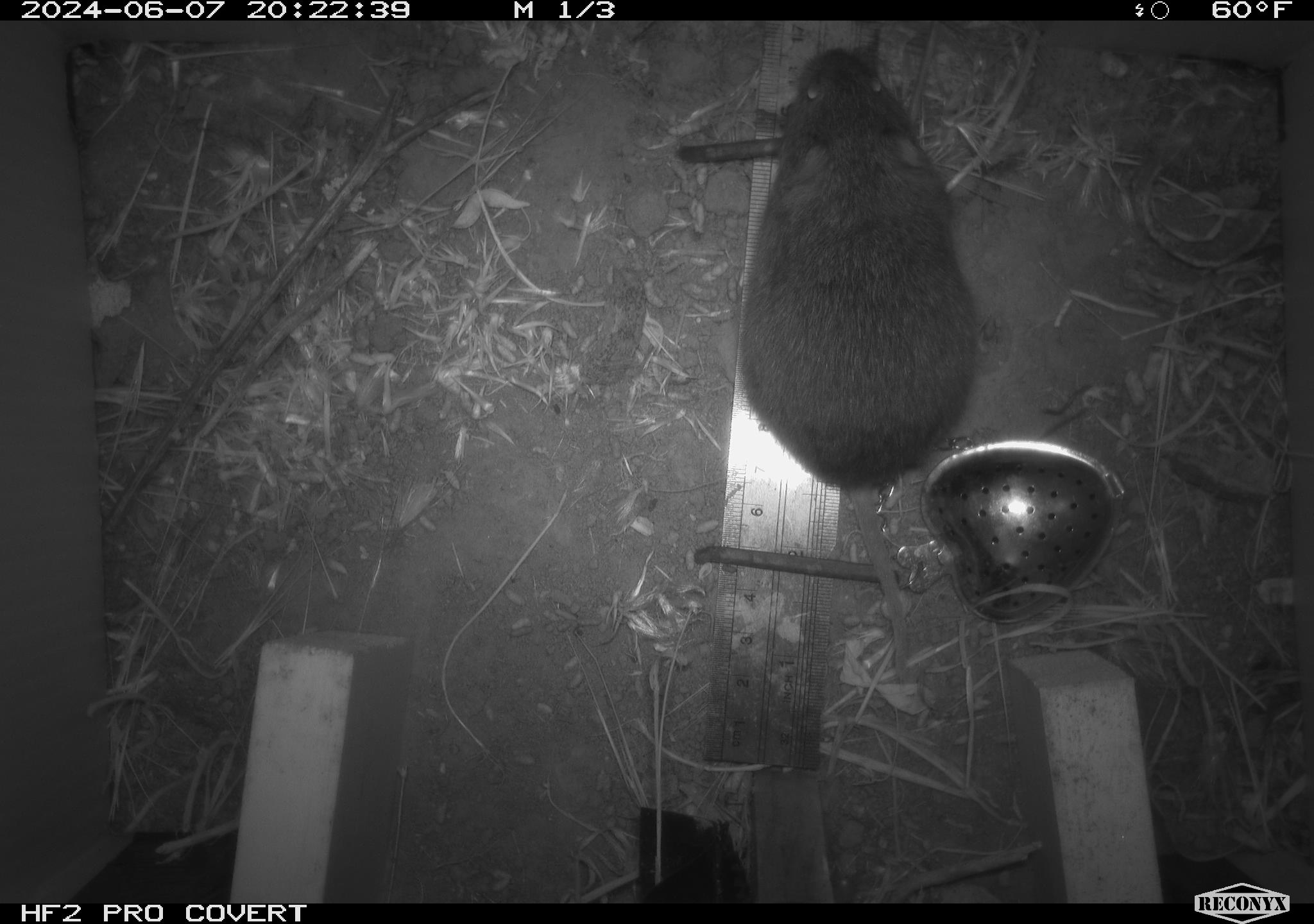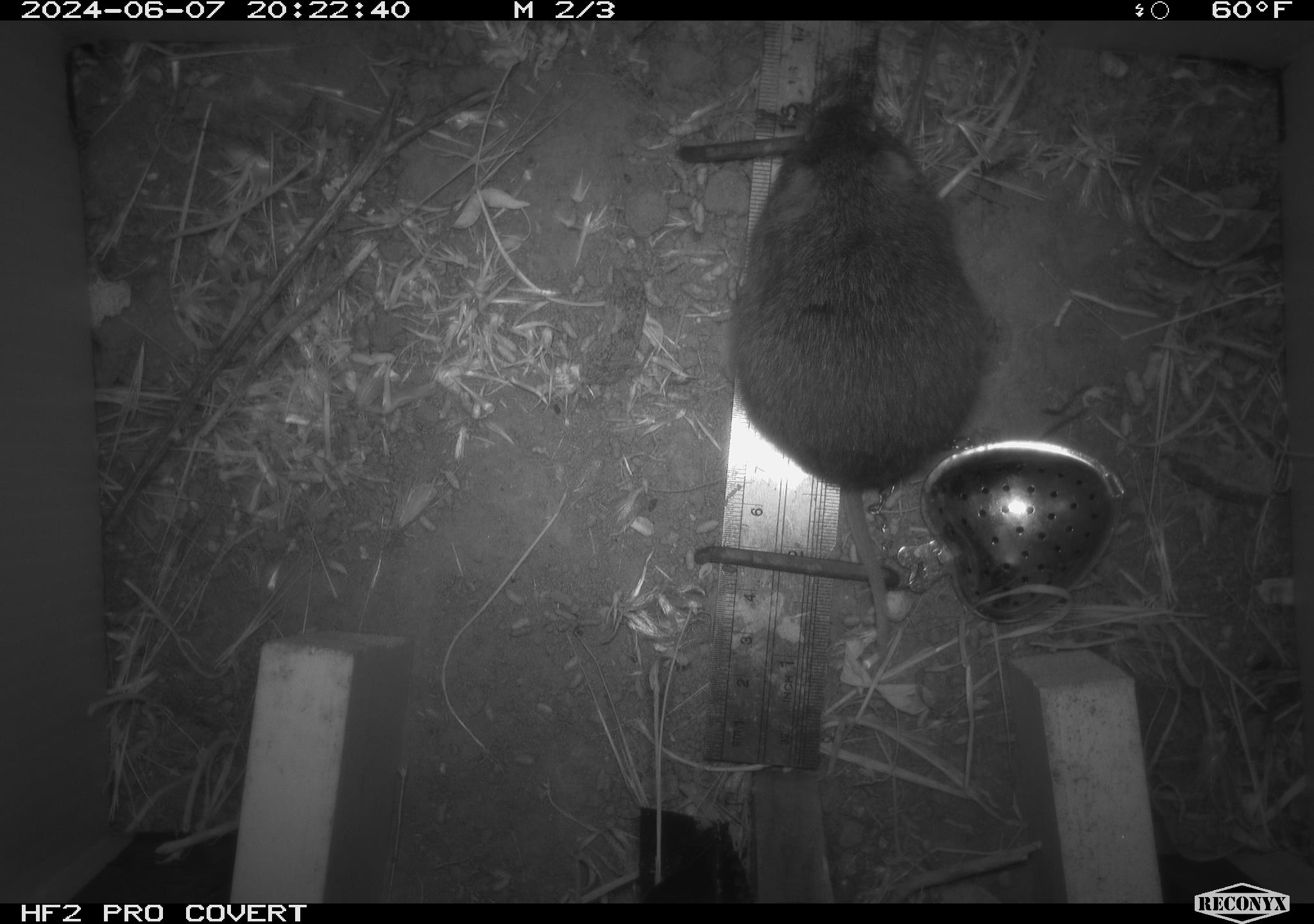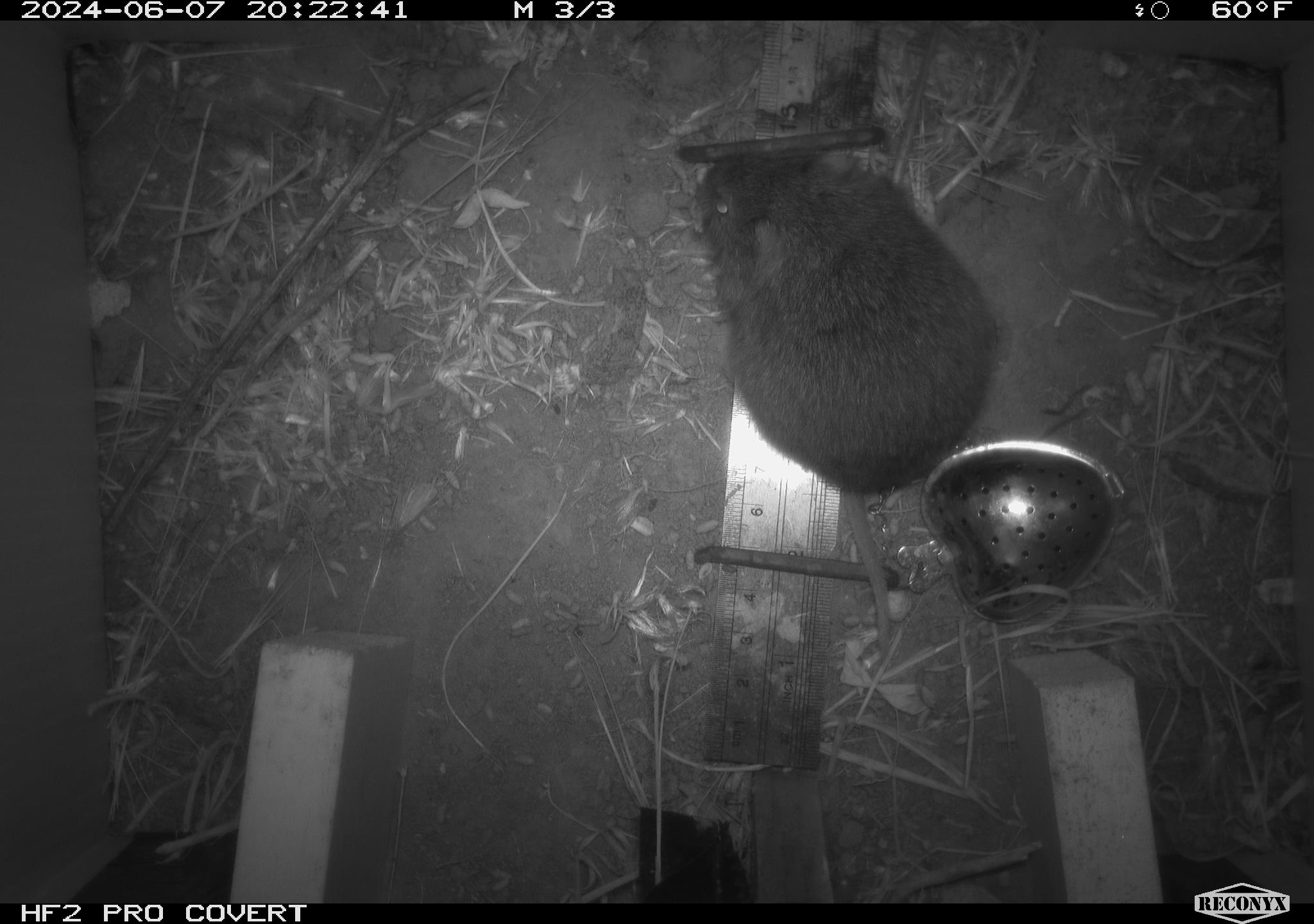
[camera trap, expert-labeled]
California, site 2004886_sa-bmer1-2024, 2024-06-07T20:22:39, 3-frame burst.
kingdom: Animalia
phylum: Chordata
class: Mammalia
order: Rodentia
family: Cricetidae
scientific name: Arvicolinae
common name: voles, lemmings, and muskrats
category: arvicolinae subfamily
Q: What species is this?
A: Arvicolinae subfamily (voles, lemmings, and muskrats) (Arvicolinae).